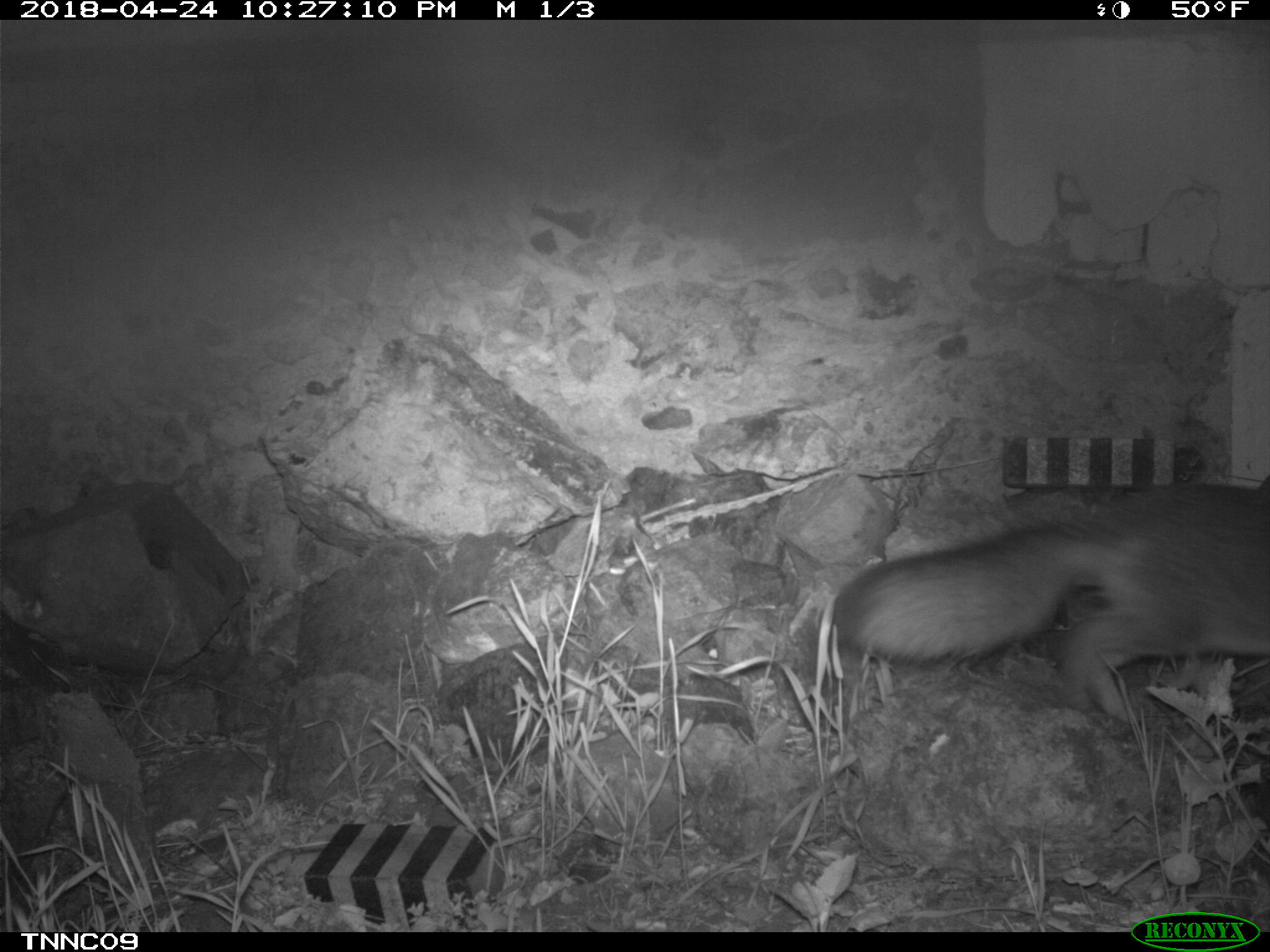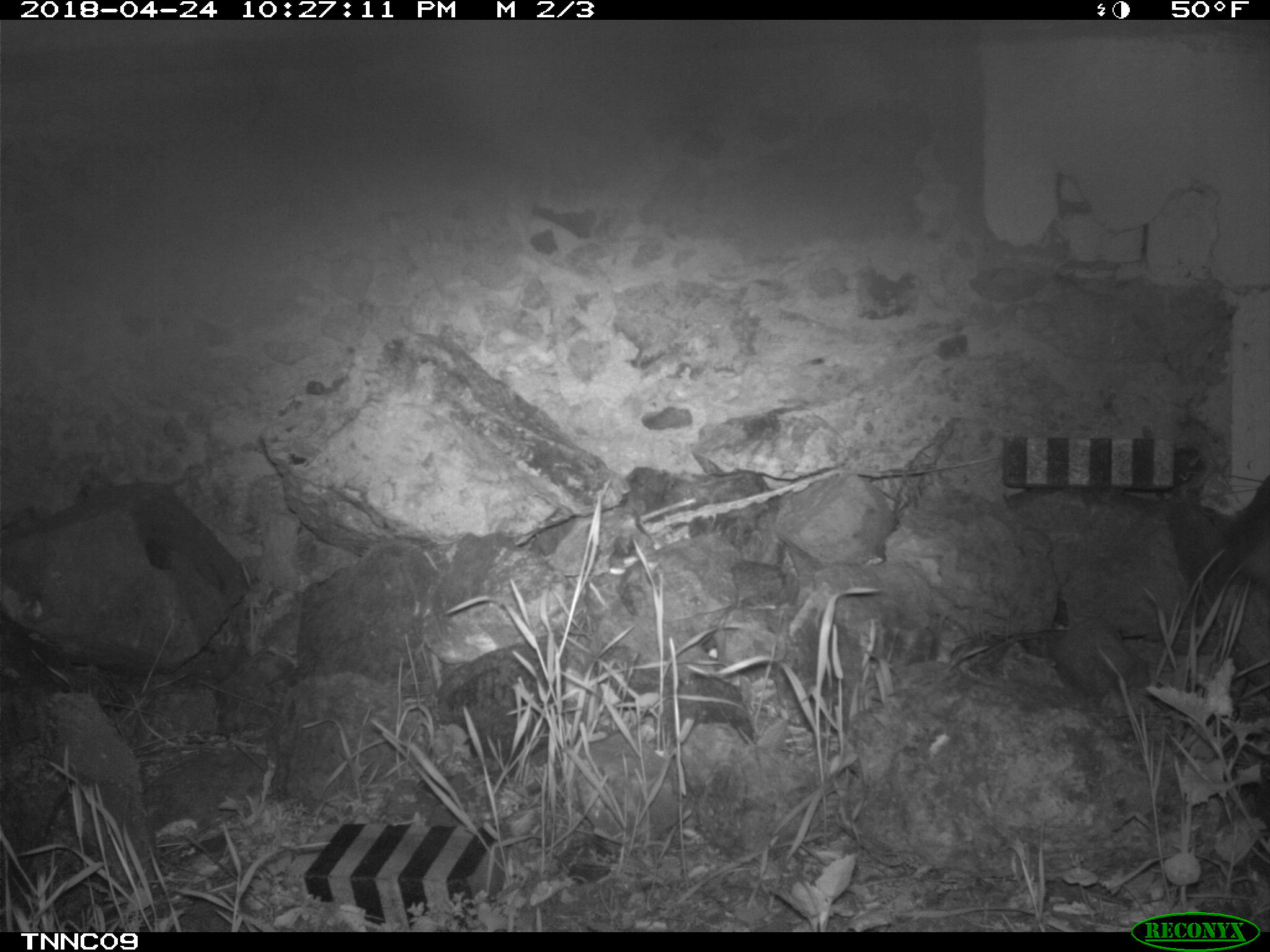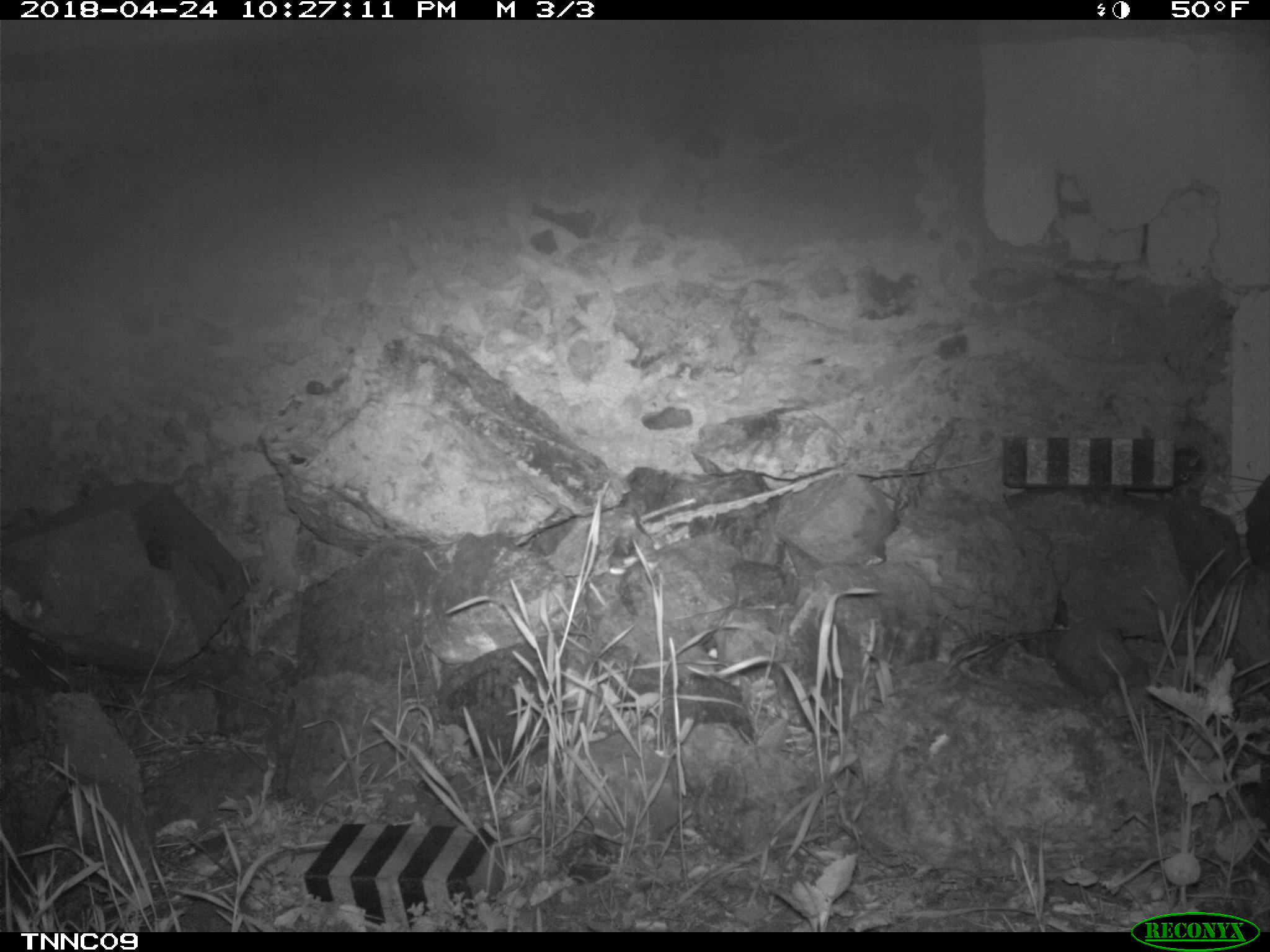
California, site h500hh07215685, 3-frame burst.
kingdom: Animalia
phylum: Chordata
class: Mammalia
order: Carnivora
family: Canidae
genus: Urocyon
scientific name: Urocyon littoralis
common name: island fox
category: fox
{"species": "fox (island fox) (Urocyon littoralis)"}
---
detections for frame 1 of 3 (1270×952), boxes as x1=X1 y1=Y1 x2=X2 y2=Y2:
fox: x1=825 y1=482 x2=1269 y2=723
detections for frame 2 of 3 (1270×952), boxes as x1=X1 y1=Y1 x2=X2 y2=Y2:
fox: x1=1230 y1=475 x2=1269 y2=581